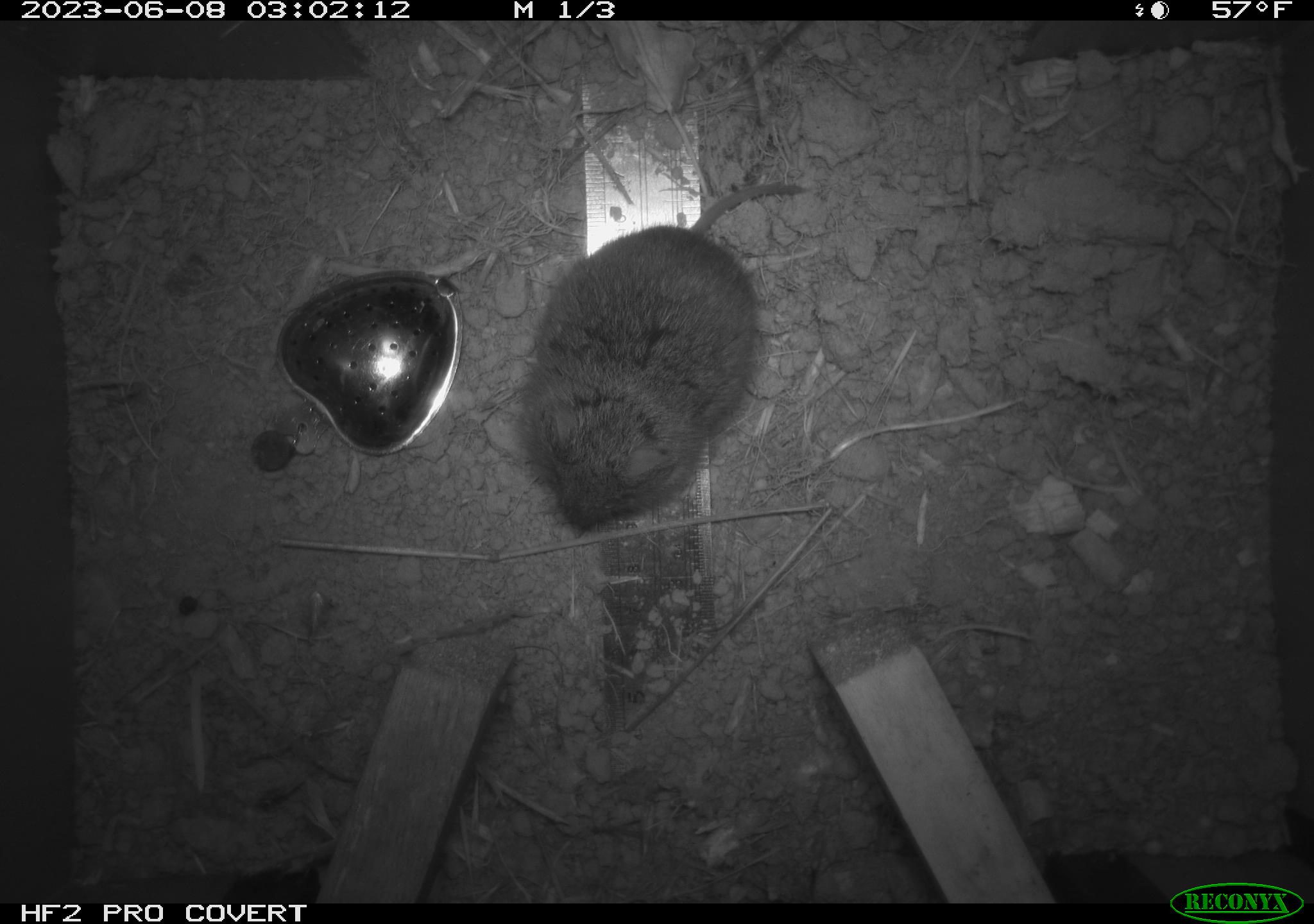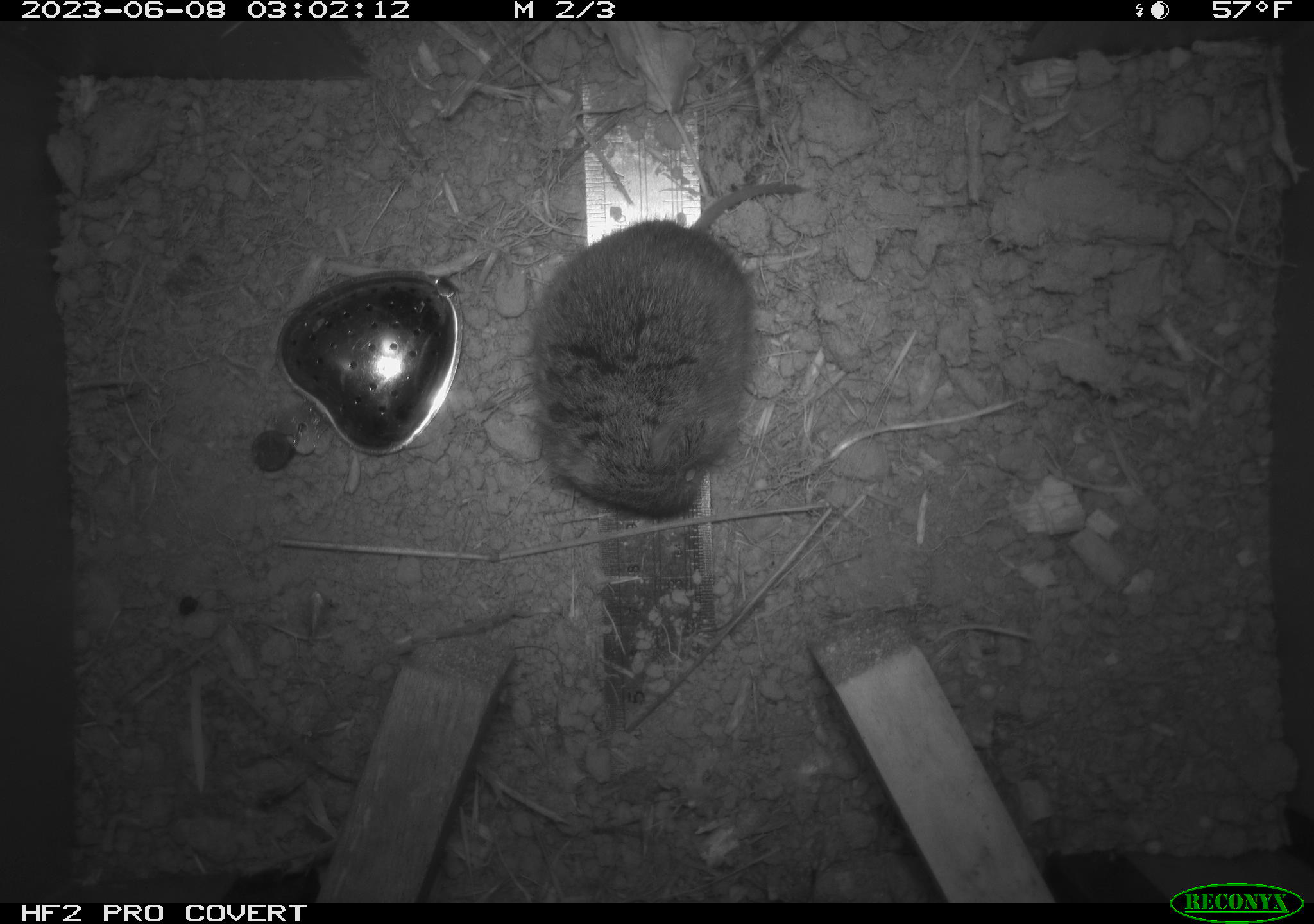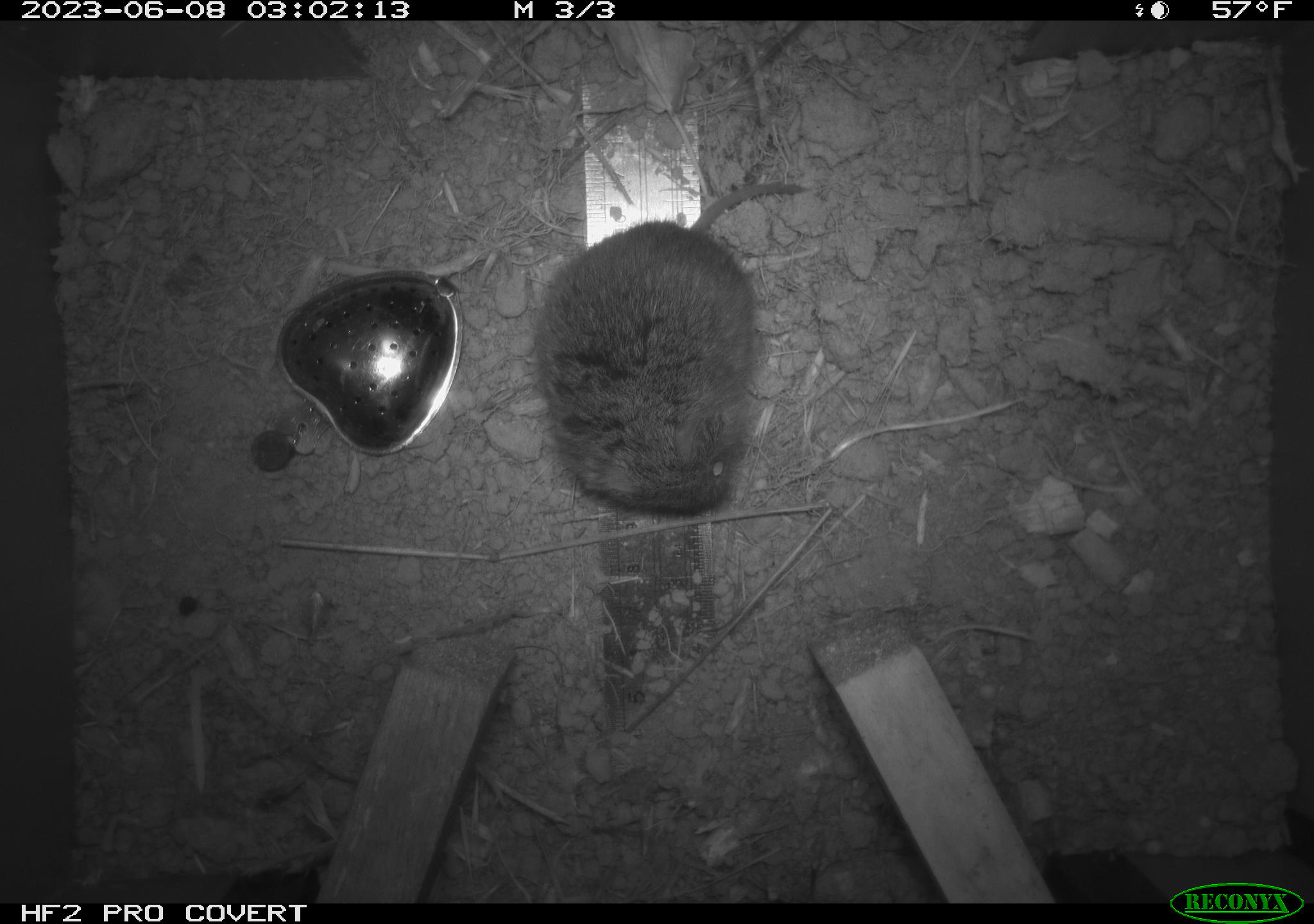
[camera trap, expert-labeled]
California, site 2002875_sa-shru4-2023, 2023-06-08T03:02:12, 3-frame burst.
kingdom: Animalia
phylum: Chordata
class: Mammalia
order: Rodentia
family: Cricetidae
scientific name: Arvicolinae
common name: voles, lemmings, and muskrats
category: arvicolinae subfamily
Arvicolinae subfamily (voles, lemmings, and muskrats) (Arvicolinae).